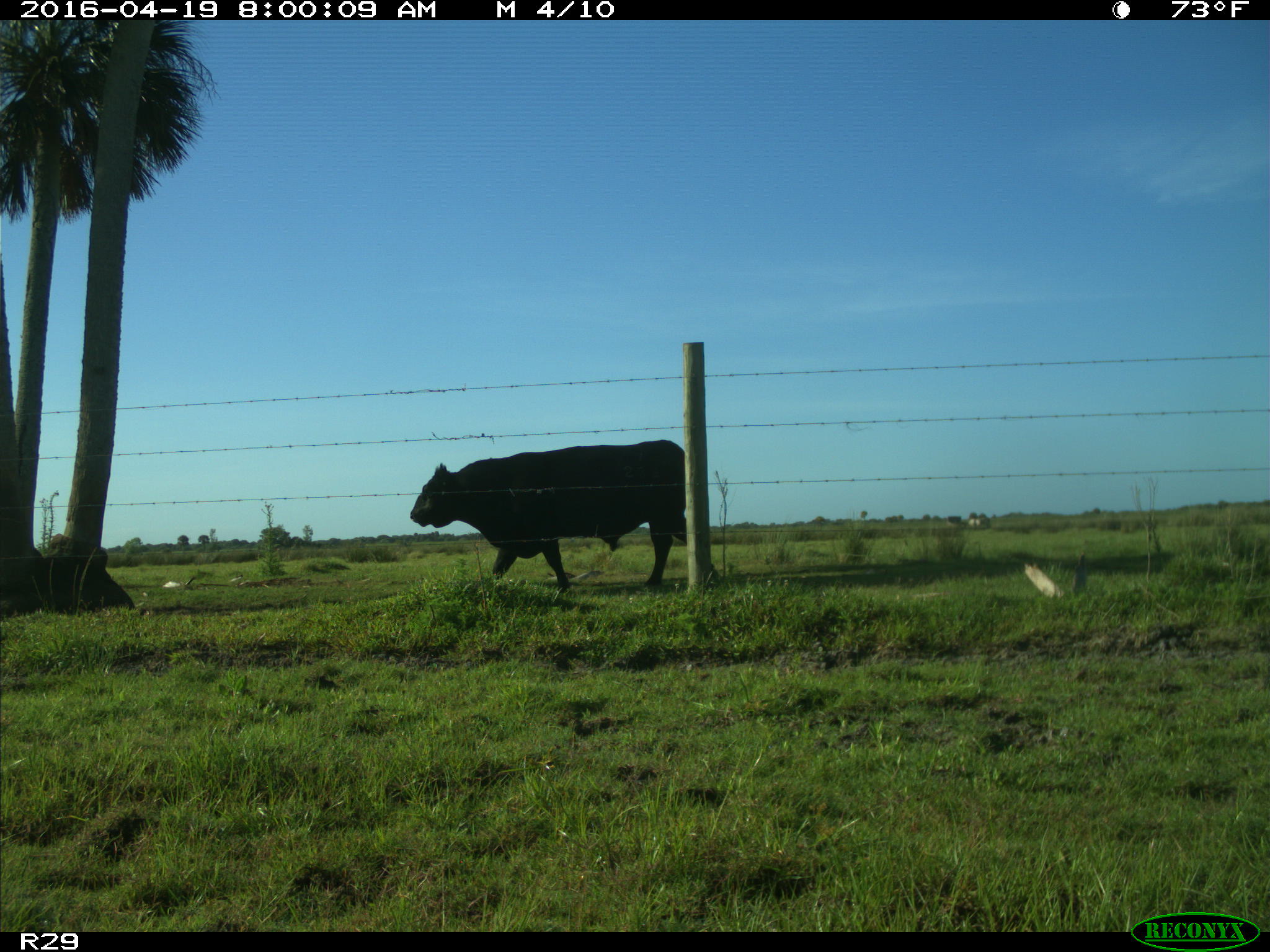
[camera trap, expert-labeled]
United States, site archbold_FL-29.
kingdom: Animalia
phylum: Chordata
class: Mammalia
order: Artiodactyla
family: Bovidae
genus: Bos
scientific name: Bos taurus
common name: domestic cow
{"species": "Bos taurus (domestic cow)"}